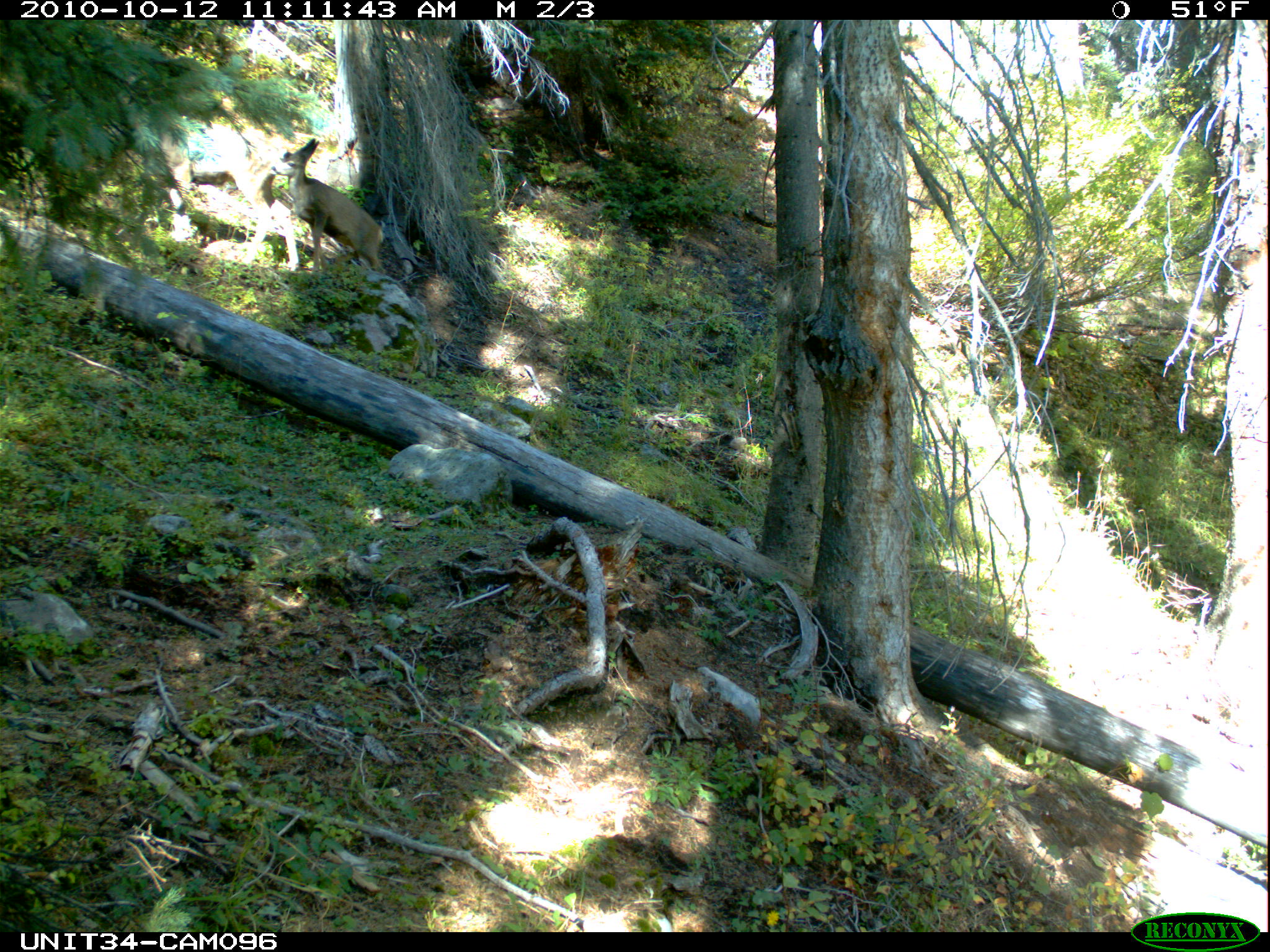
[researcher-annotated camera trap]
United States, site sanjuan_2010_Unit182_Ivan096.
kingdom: Animalia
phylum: Chordata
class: Mammalia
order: Artiodactyla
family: Cervidae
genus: Odocoileus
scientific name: Odocoileus hemionus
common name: mule deer